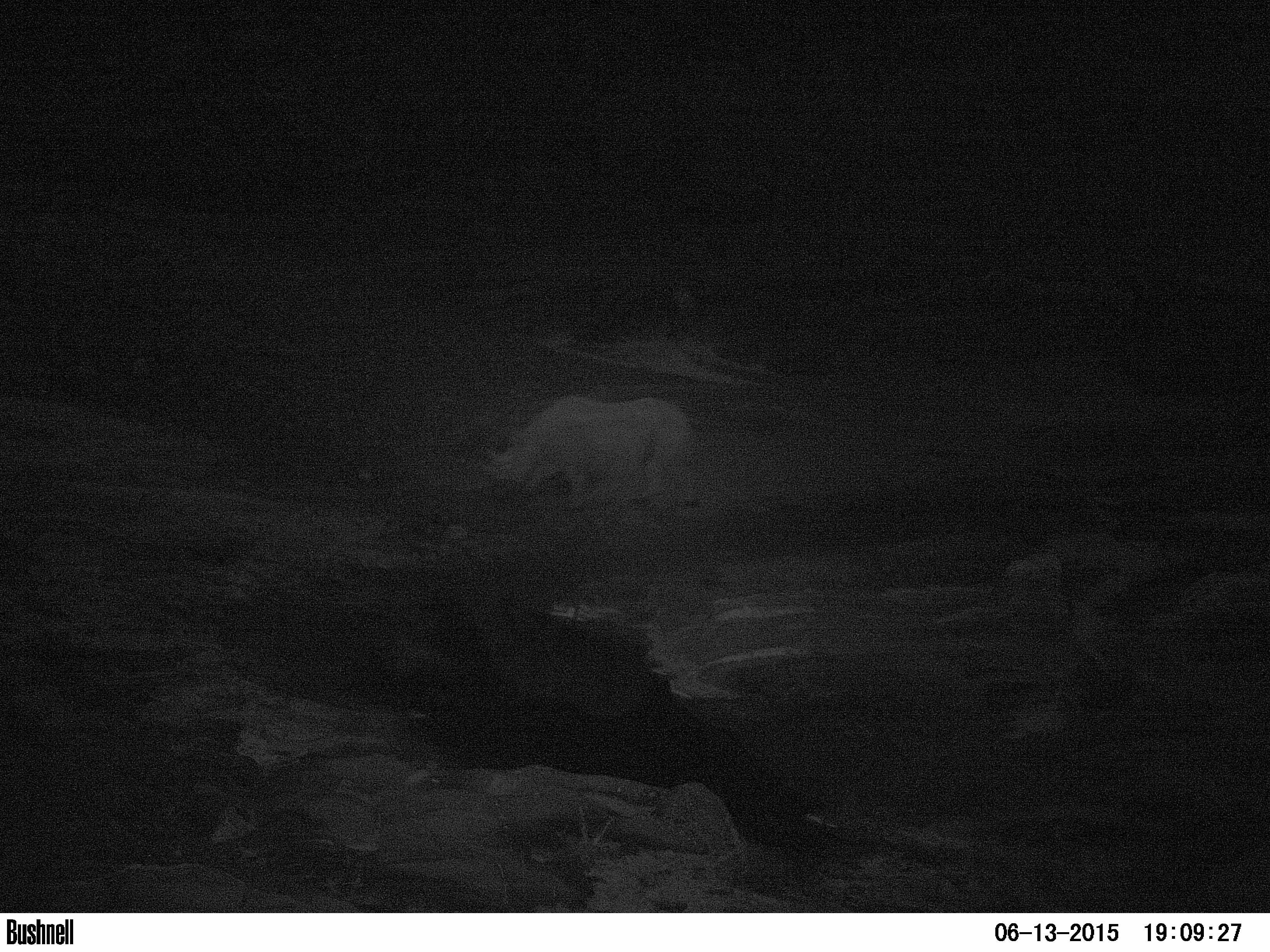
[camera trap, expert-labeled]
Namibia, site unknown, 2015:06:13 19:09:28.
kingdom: Animalia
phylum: Chordata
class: Mammalia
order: Perissodactyla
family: Rhinocerotidae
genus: Diceros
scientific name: Diceros bicornis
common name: black rhinoceros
Diceros bicornis (black rhinoceros).